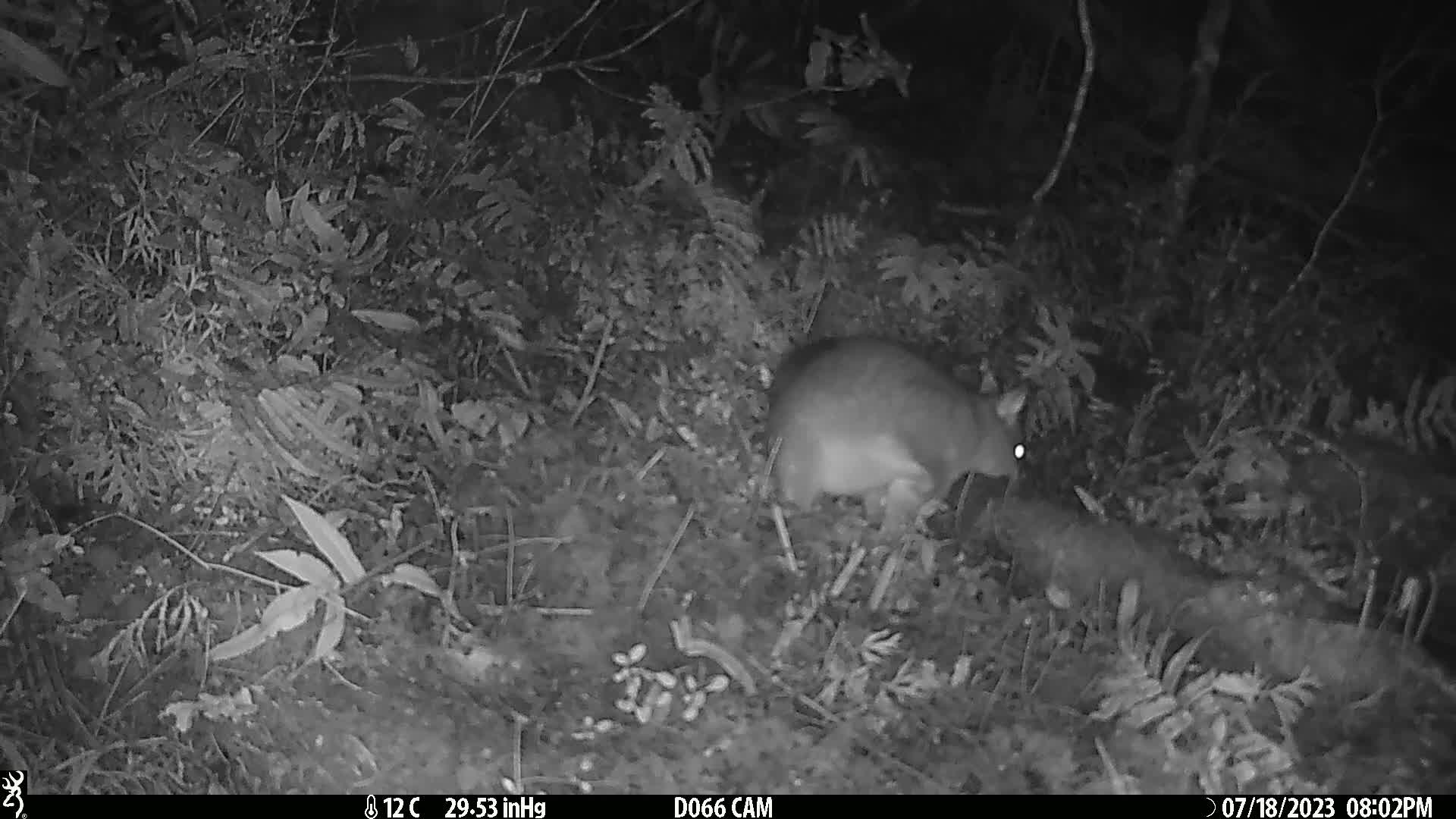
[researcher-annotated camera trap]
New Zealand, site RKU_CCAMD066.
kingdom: Animalia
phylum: Chordata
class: Mammalia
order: Diprotodontia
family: Phalangeridae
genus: Trichosurus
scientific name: Trichosurus vulpecula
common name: common brushtail possum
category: possum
Possum (common brushtail possum) (Trichosurus vulpecula).